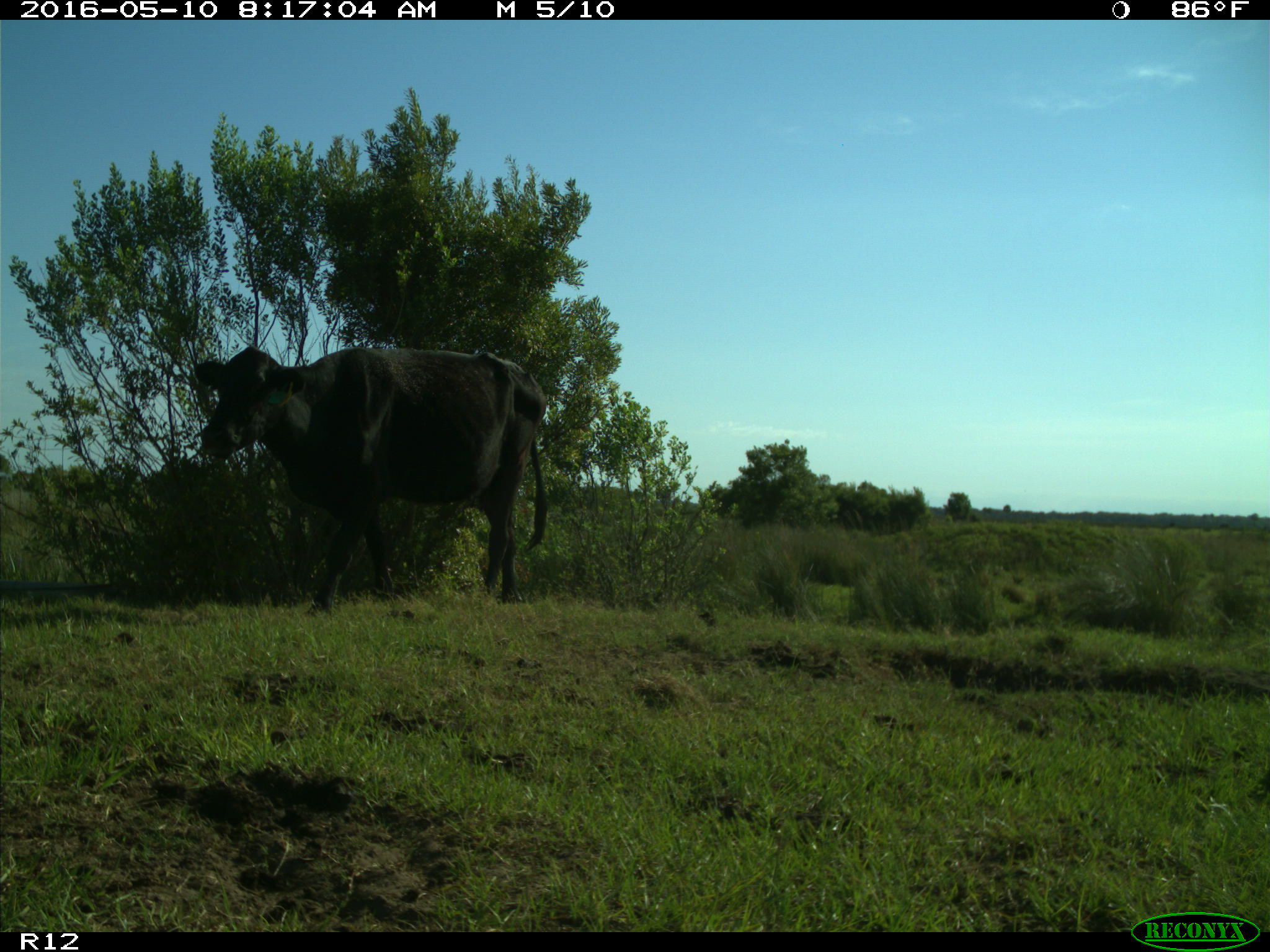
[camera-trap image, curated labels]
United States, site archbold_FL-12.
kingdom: Animalia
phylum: Chordata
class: Mammalia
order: Artiodactyla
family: Bovidae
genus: Bos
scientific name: Bos taurus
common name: domestic cow